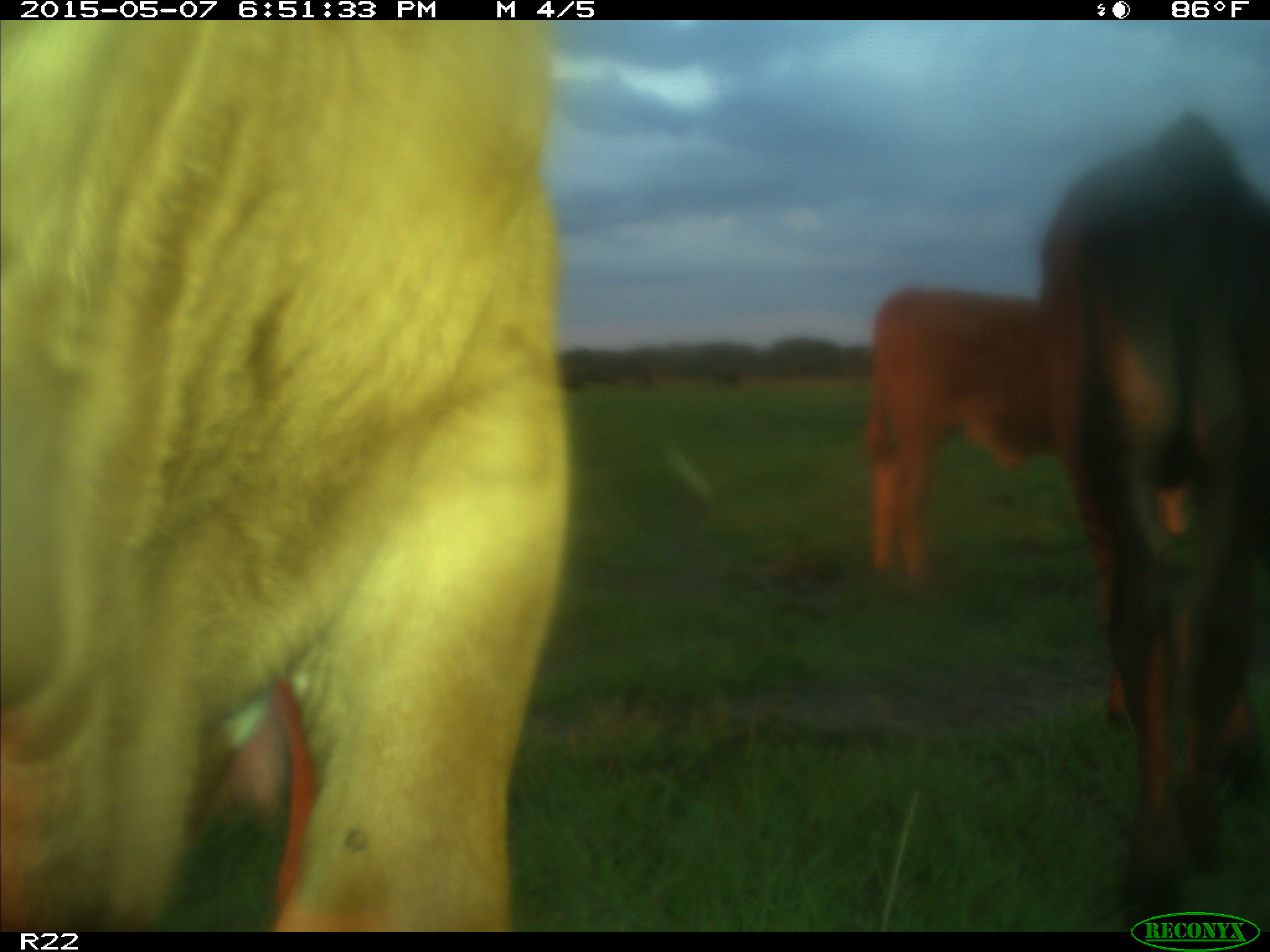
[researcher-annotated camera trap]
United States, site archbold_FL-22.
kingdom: Animalia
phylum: Chordata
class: Mammalia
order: Artiodactyla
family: Bovidae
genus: Bos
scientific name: Bos taurus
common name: domestic cow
Bos taurus (domestic cow).